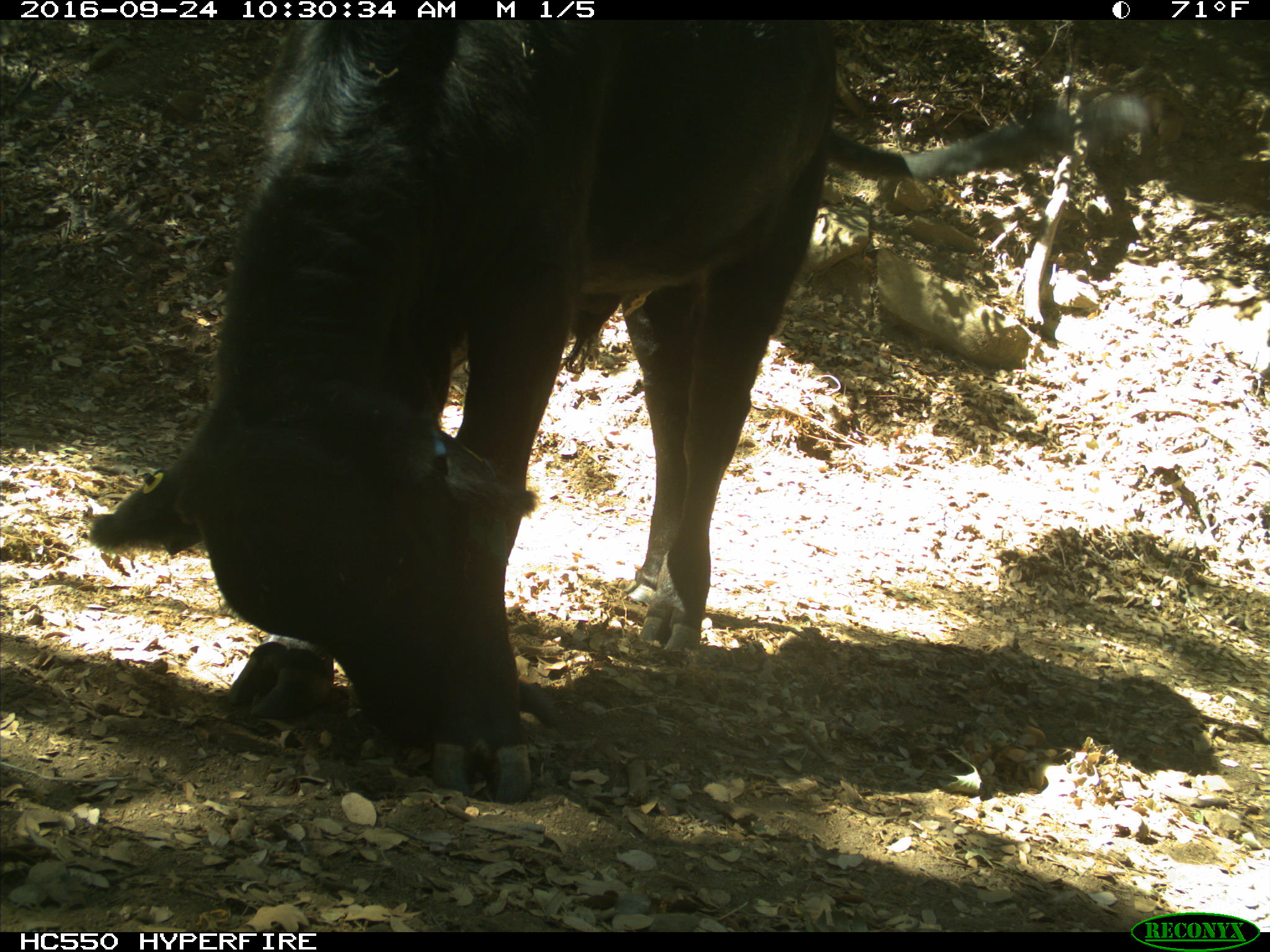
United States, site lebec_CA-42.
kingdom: Animalia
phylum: Chordata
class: Mammalia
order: Artiodactyla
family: Bovidae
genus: Bos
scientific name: Bos taurus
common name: domestic cow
Bos taurus (domestic cow).